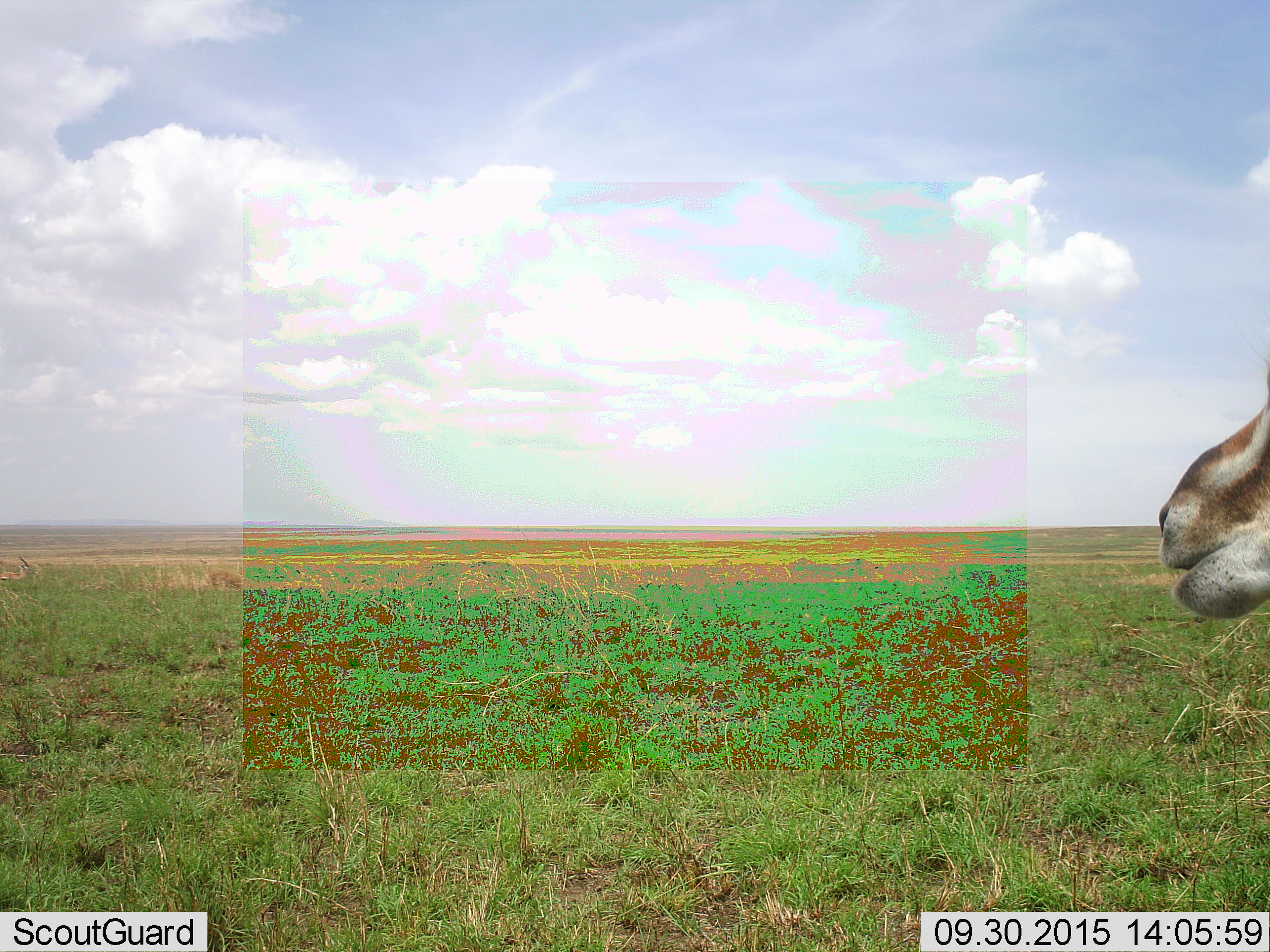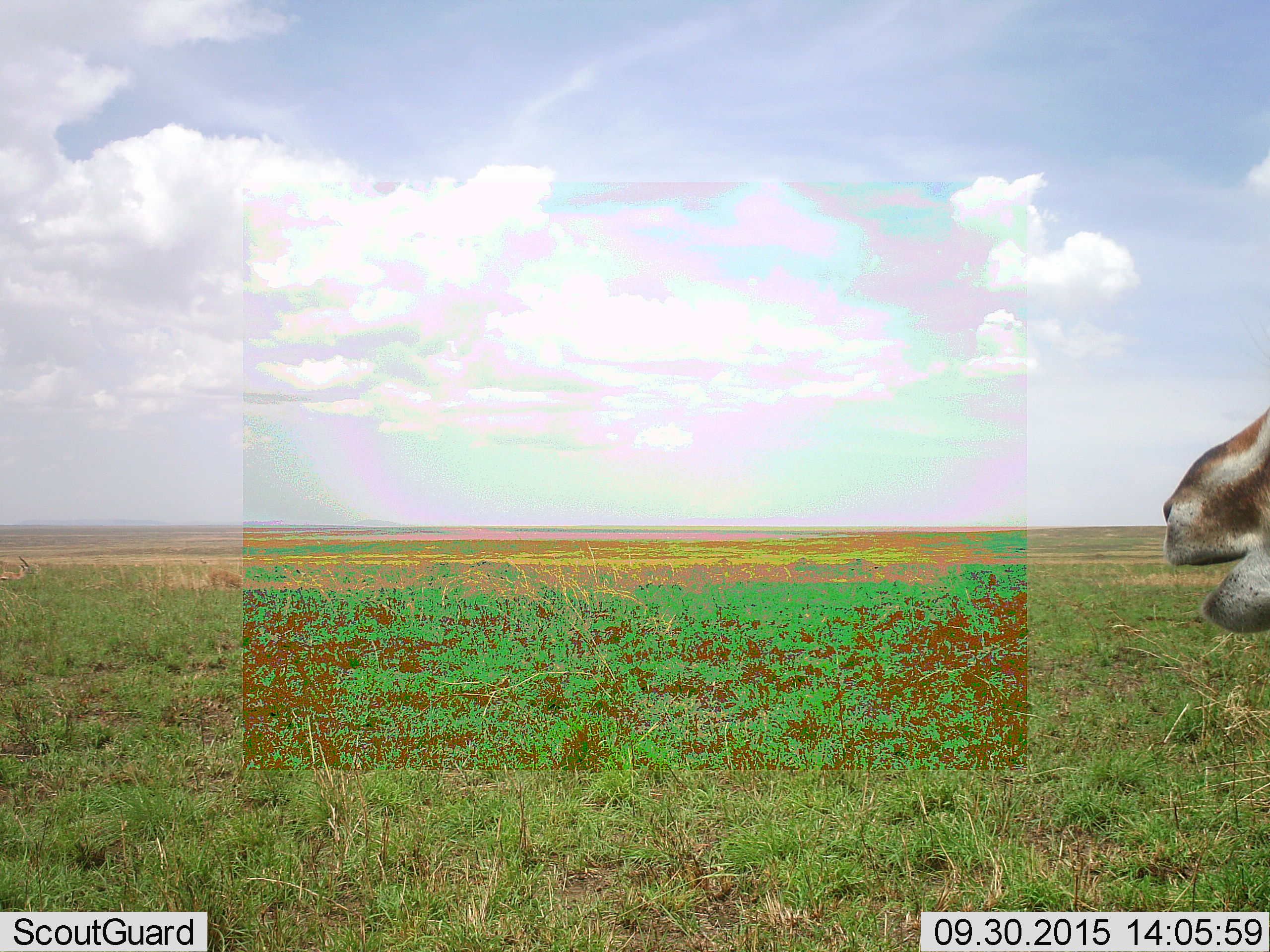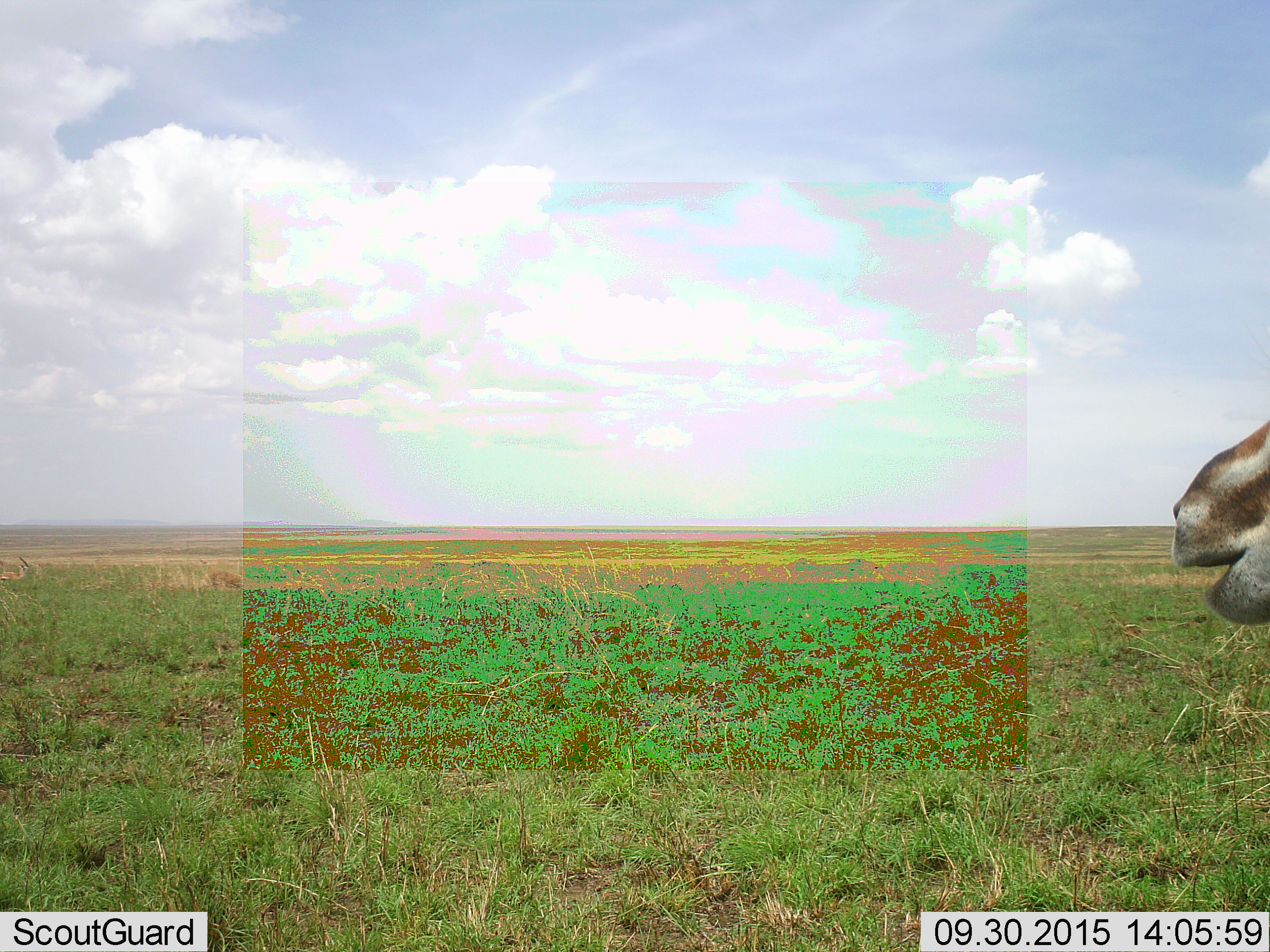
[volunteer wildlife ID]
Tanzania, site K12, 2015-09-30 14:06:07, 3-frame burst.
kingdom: Animalia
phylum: Chordata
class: Mammalia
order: Artiodactyla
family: Bovidae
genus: Eudorcas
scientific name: Eudorcas thomsonii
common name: thomson's gazelle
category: gazellethomsons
Gazellethomsons (thomson's gazelle) (Eudorcas thomsonii), count 1. Behavior (volunteer vote fractions): standing 60%, resting 20%, moving 0%, interacting 0%. Young present (vote fraction): 0%. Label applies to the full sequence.